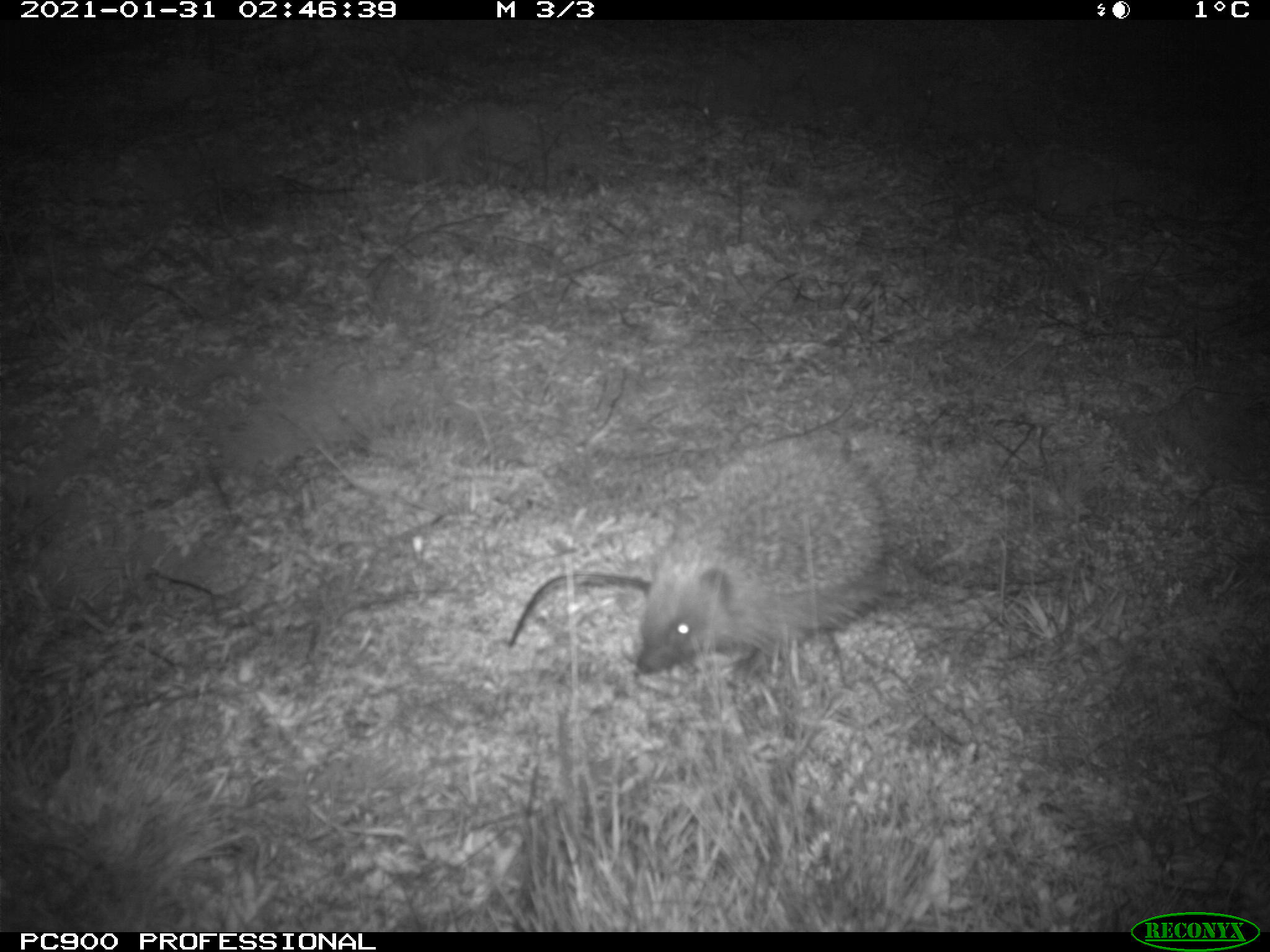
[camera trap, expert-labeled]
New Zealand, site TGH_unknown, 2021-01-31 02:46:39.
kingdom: Animalia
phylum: Chordata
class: Mammalia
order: Eulipotyphla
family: Erinaceidae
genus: Erinaceus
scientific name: Erinaceus europaeus europaeus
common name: european hedgehog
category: hedgehog